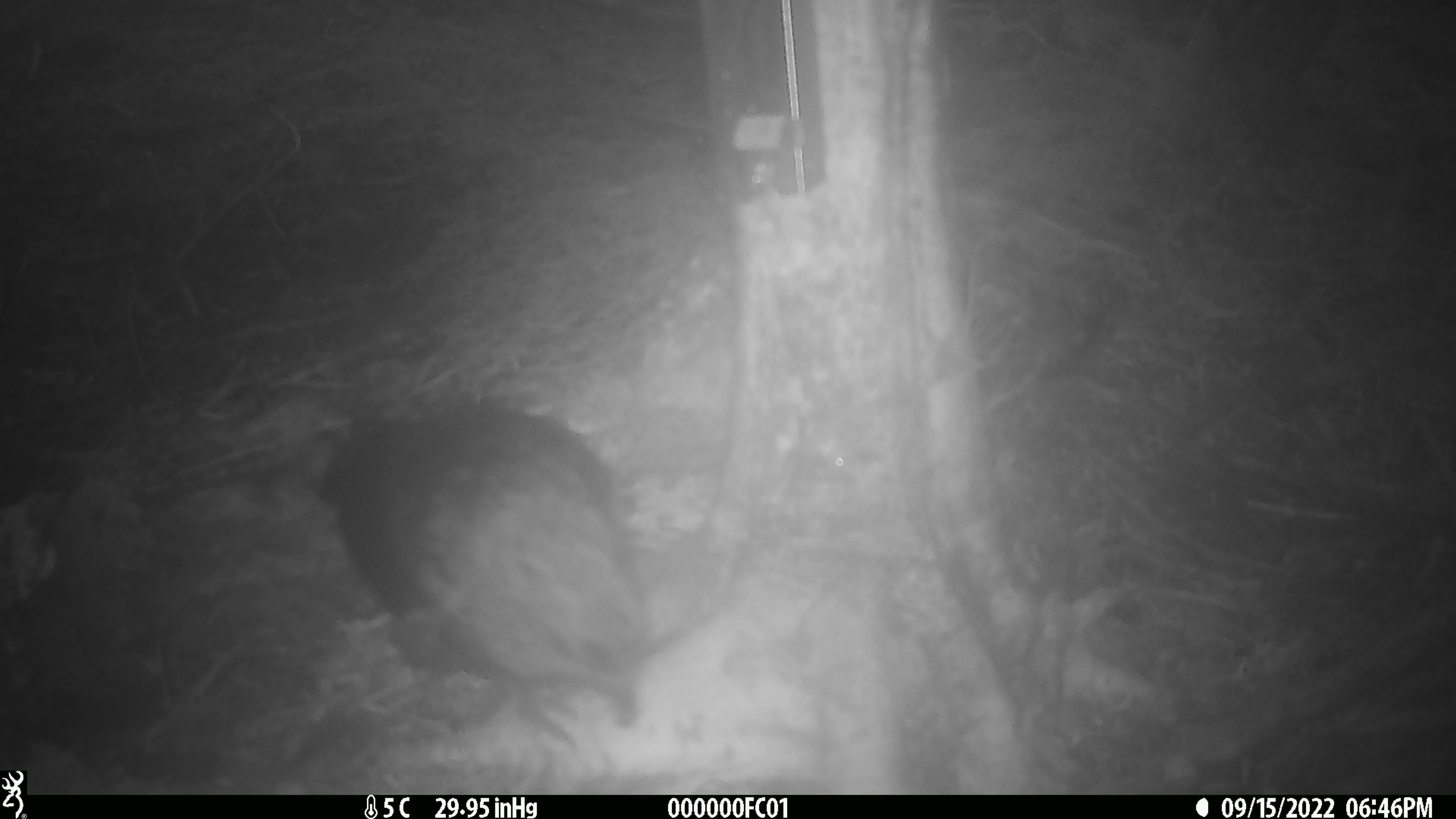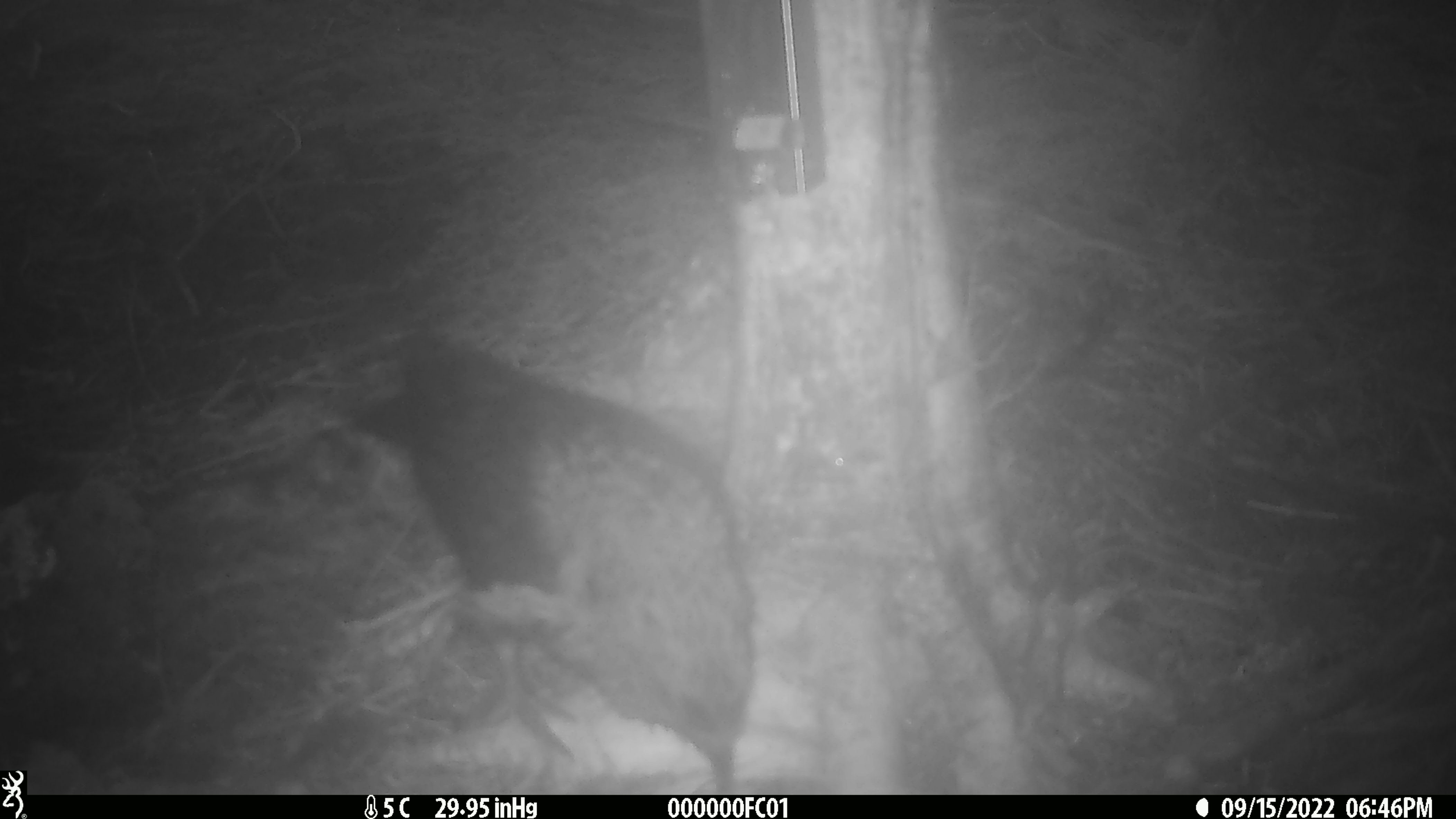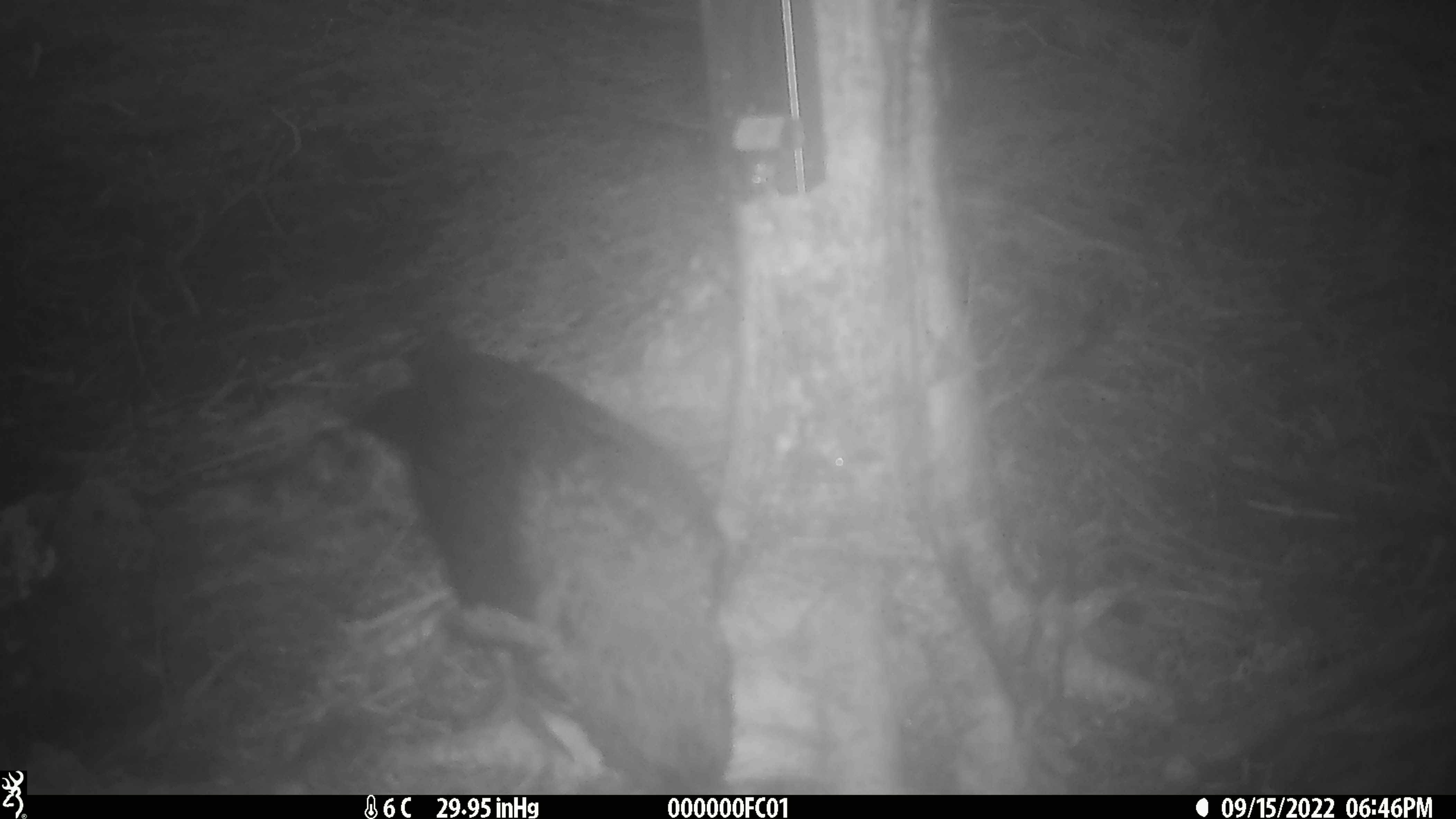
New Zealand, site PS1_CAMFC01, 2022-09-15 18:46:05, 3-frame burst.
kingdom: Animalia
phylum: Chordata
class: Aves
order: Psittaciformes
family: Strigopidae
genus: Nestor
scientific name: Nestor notabilis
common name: kea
Kea (Nestor notabilis).